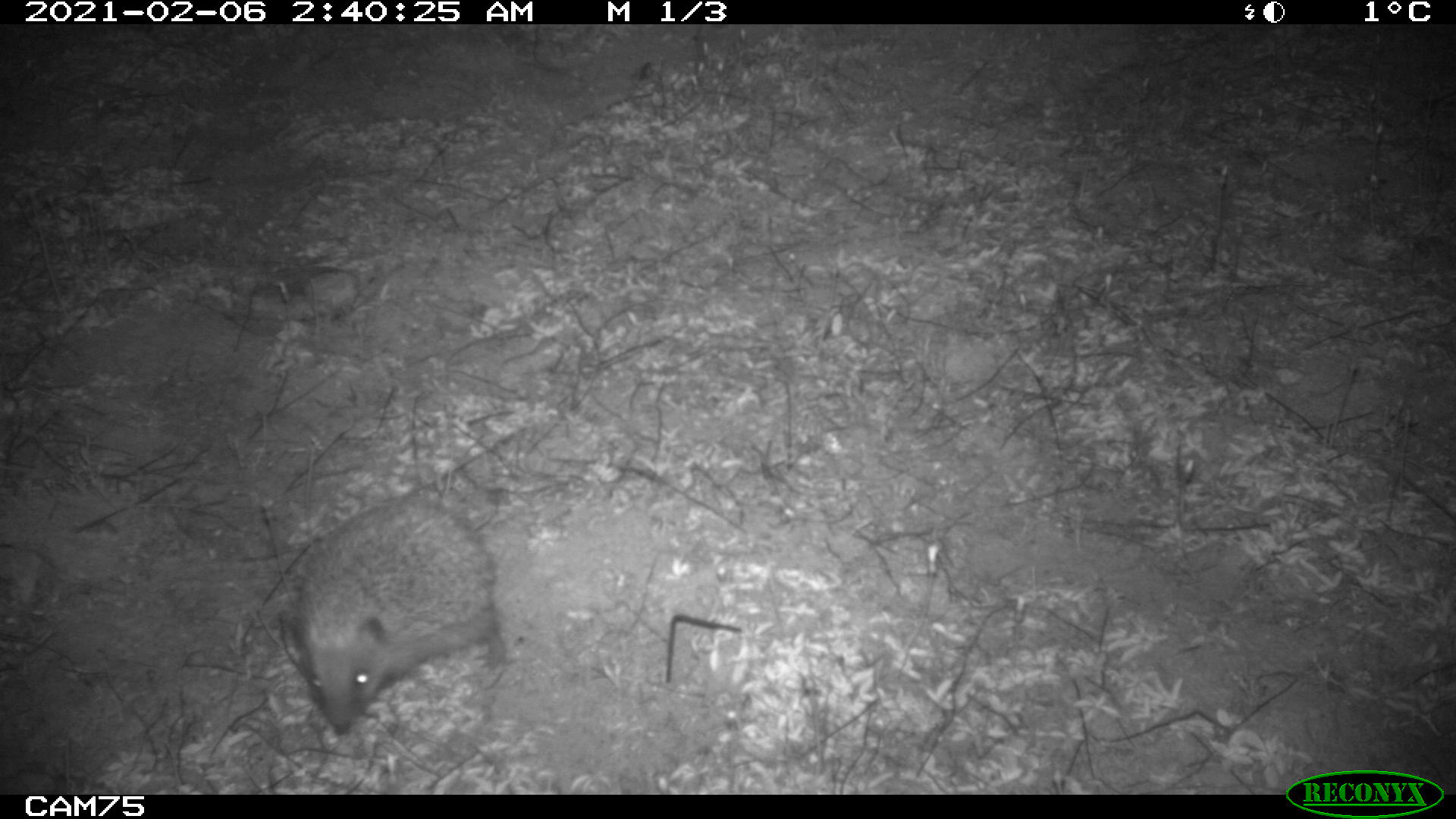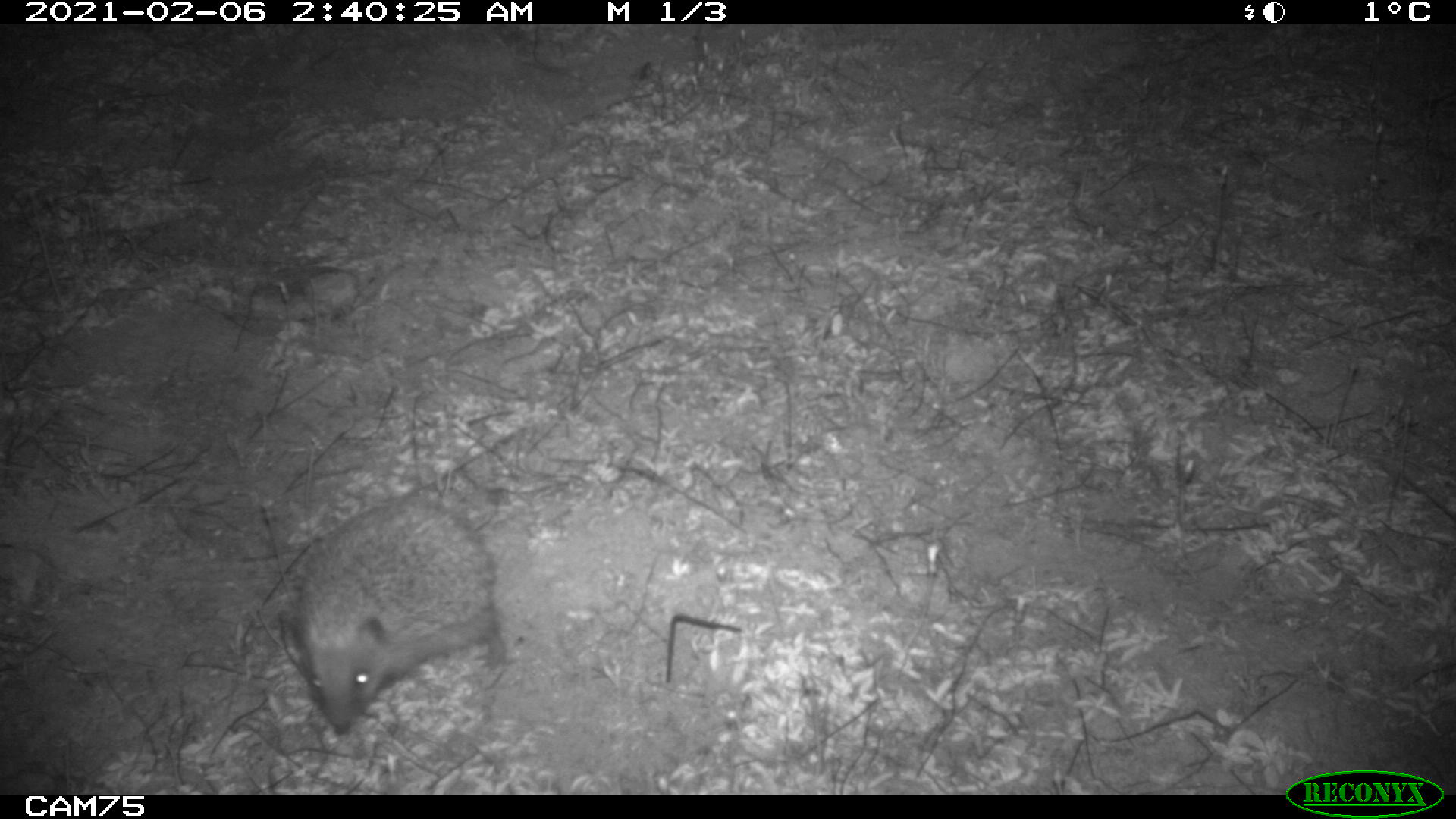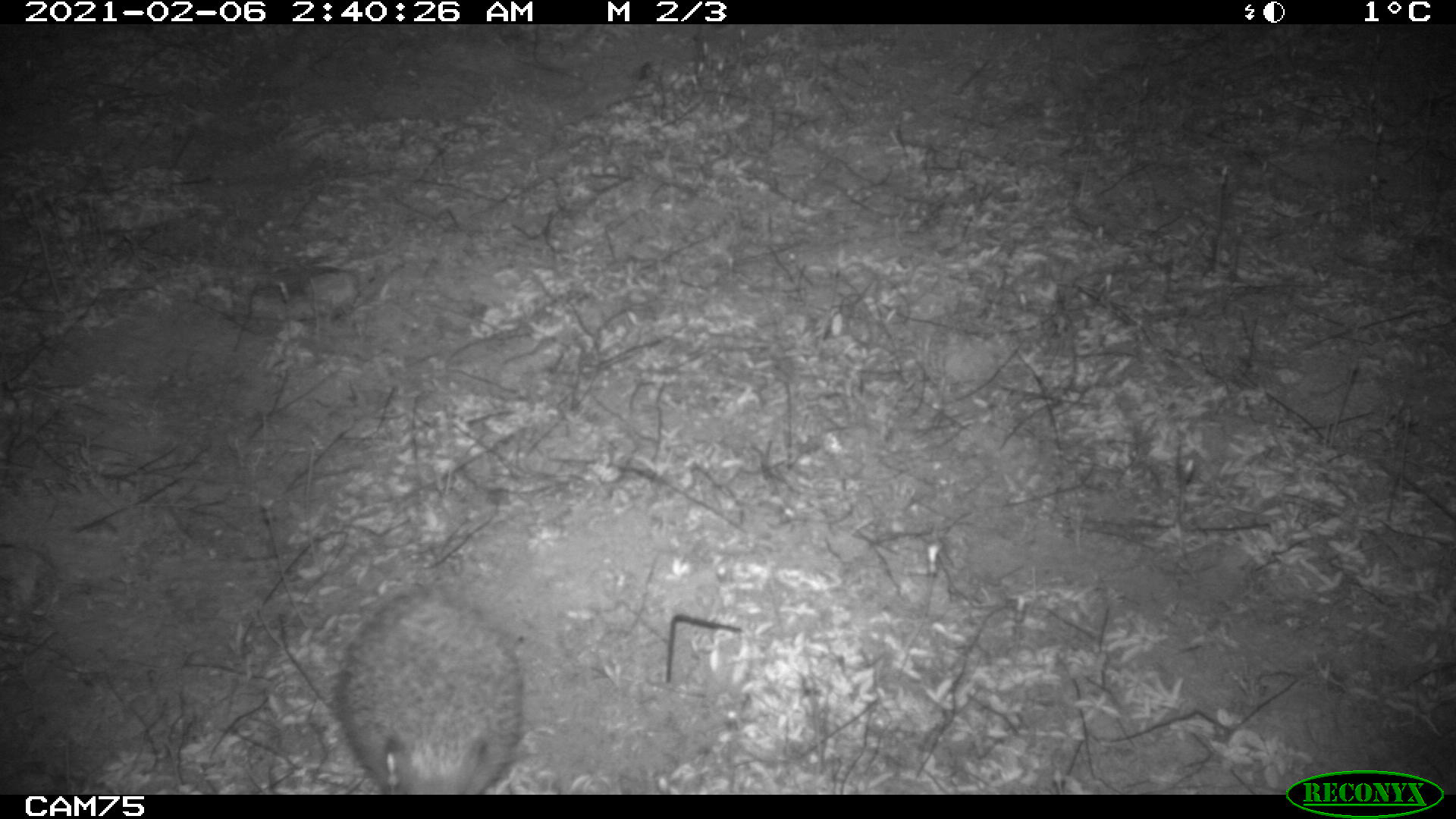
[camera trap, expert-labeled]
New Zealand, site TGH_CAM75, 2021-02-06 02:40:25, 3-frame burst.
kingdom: Animalia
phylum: Chordata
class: Mammalia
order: Eulipotyphla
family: Erinaceidae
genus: Erinaceus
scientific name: Erinaceus europaeus europaeus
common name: european hedgehog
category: hedgehog